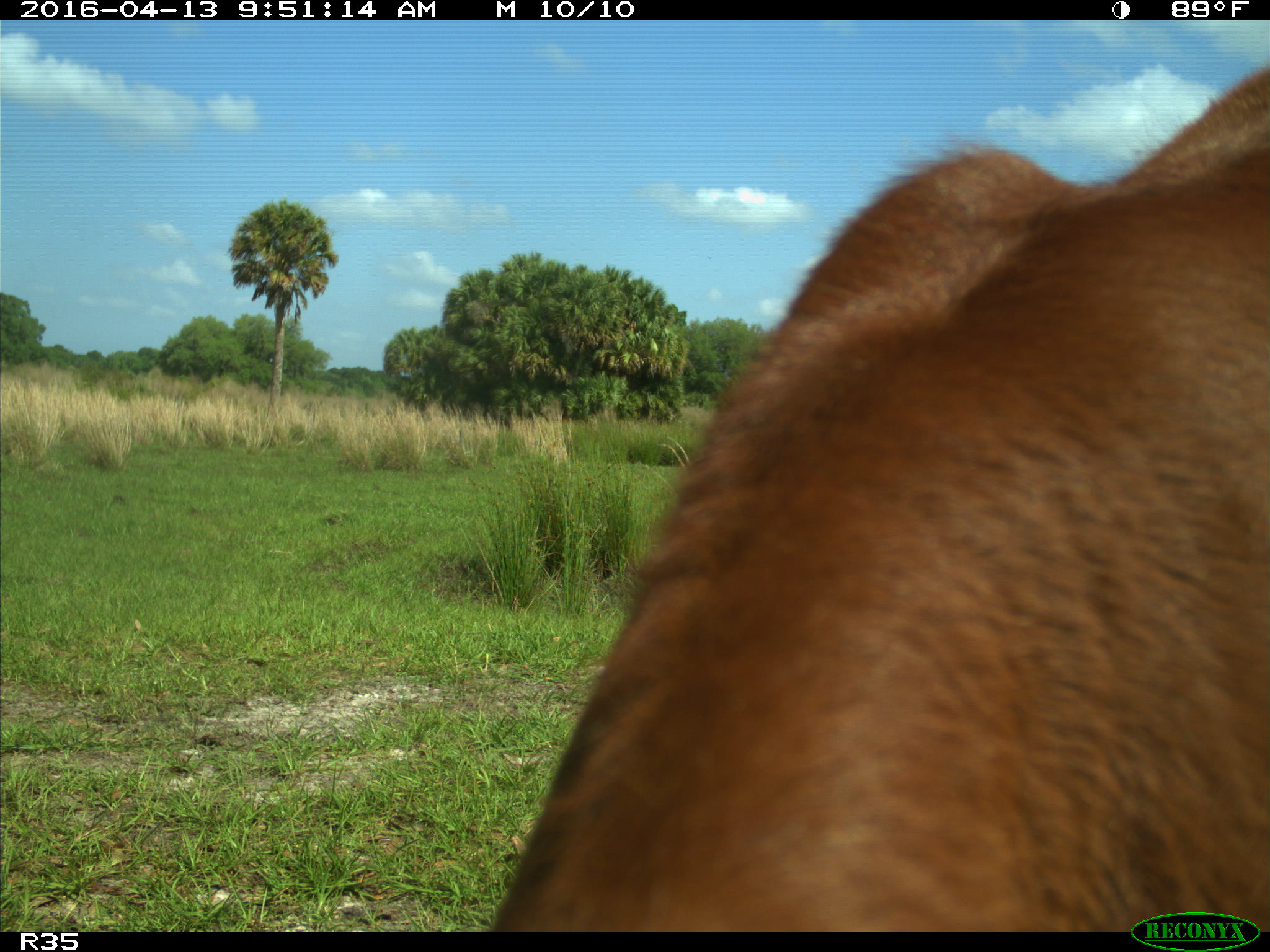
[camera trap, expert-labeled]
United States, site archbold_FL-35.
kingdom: Animalia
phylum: Chordata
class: Mammalia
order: Artiodactyla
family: Bovidae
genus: Bos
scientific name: Bos taurus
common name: domestic cow